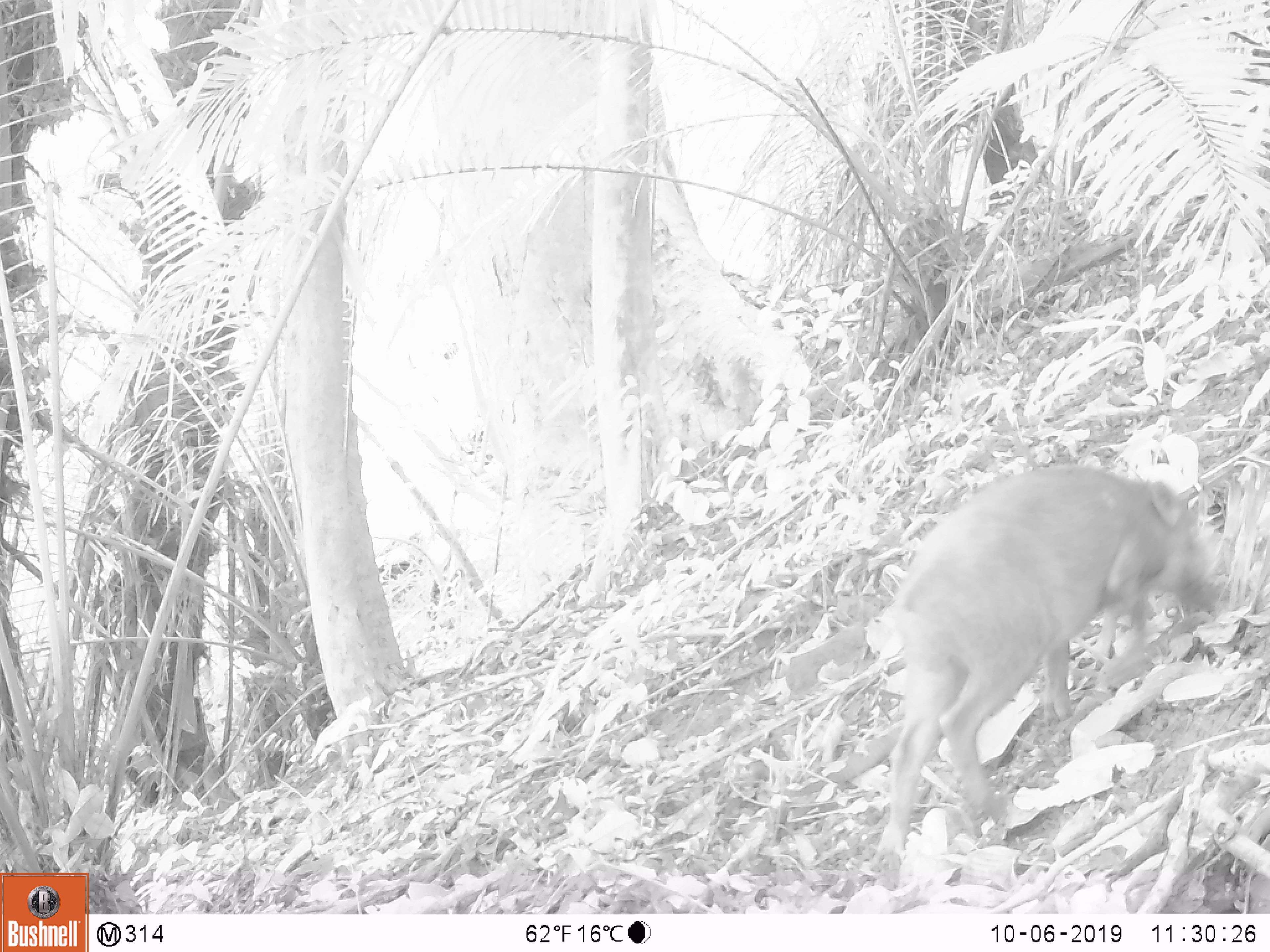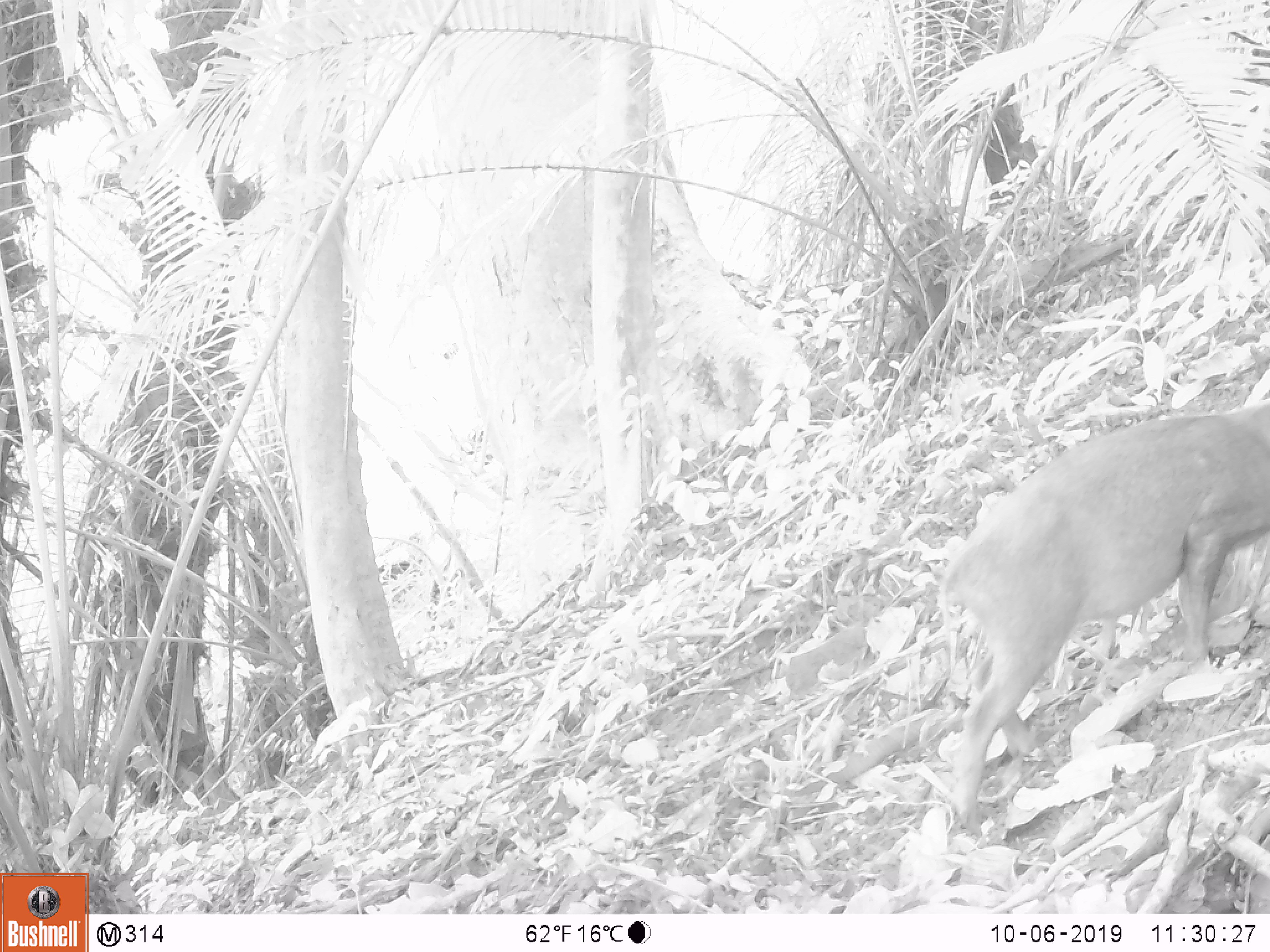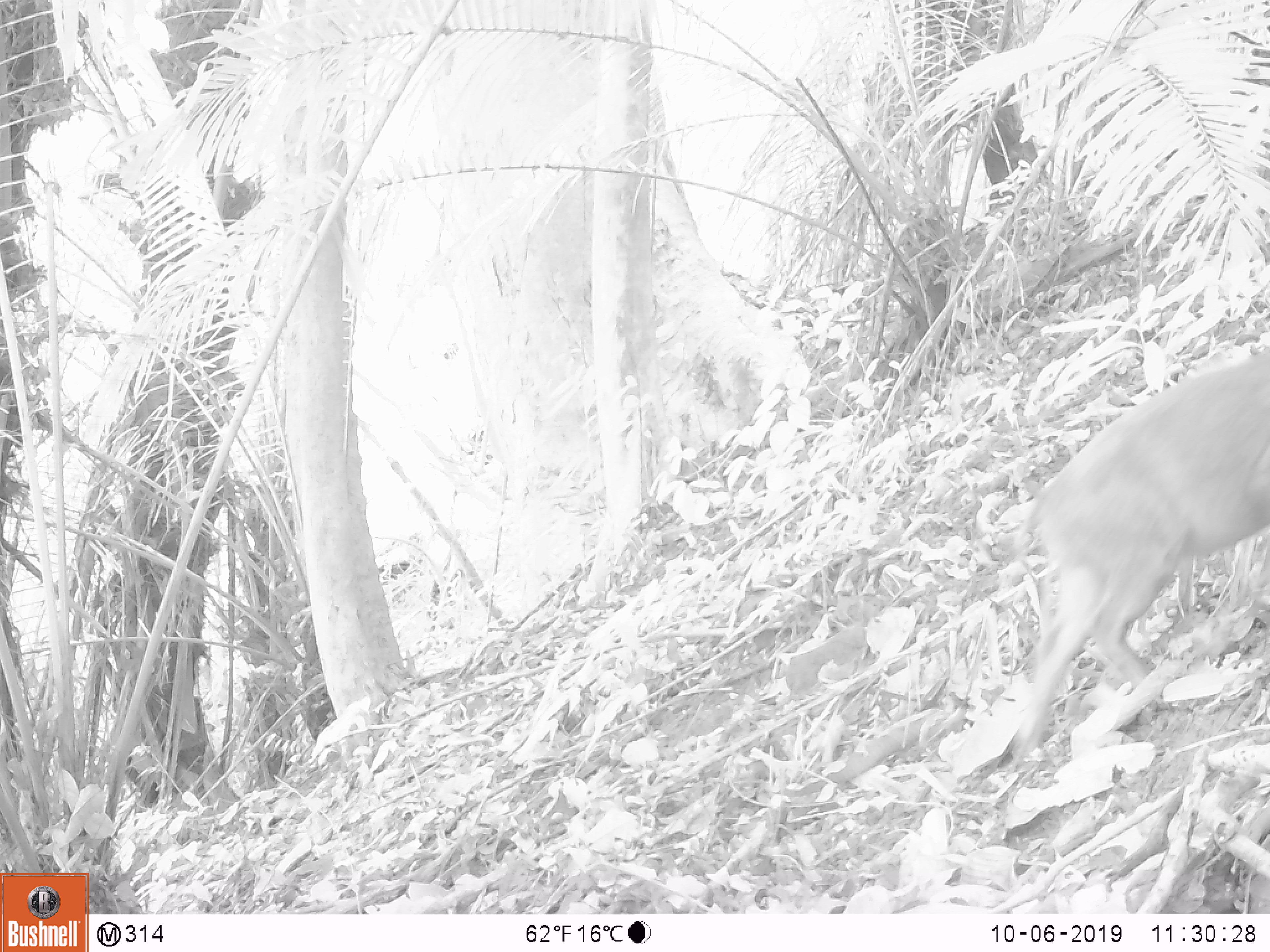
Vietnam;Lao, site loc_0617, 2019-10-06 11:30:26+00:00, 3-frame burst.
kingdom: Animalia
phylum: Chordata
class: Mammalia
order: Artiodactyla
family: Suidae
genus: Sus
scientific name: Sus scrofa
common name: eurasian wild pig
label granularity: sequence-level